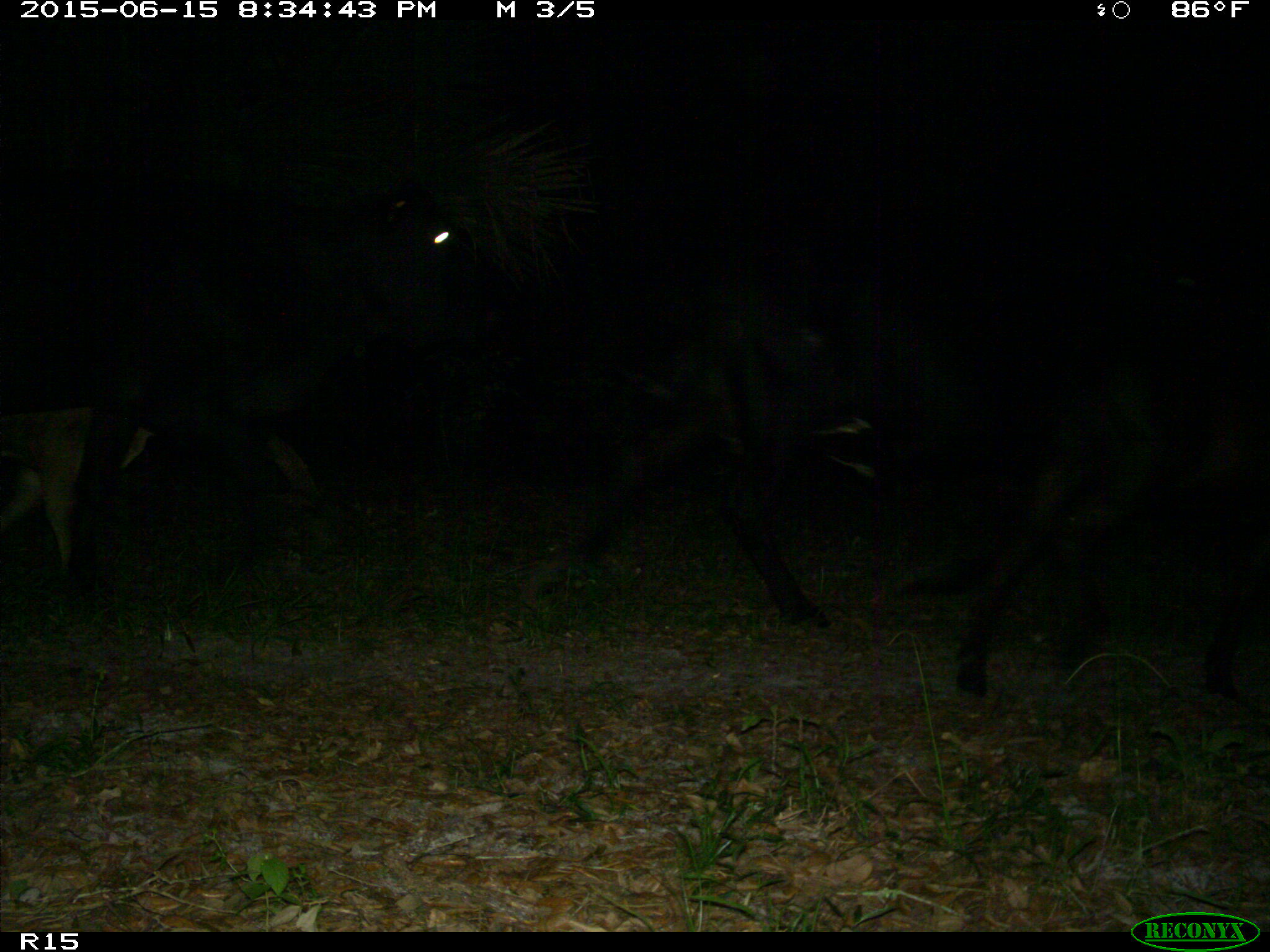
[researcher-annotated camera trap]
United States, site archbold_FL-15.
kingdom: Animalia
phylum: Chordata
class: Mammalia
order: Artiodactyla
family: Bovidae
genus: Bos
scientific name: Bos taurus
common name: domestic cow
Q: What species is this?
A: Bos taurus (domestic cow).